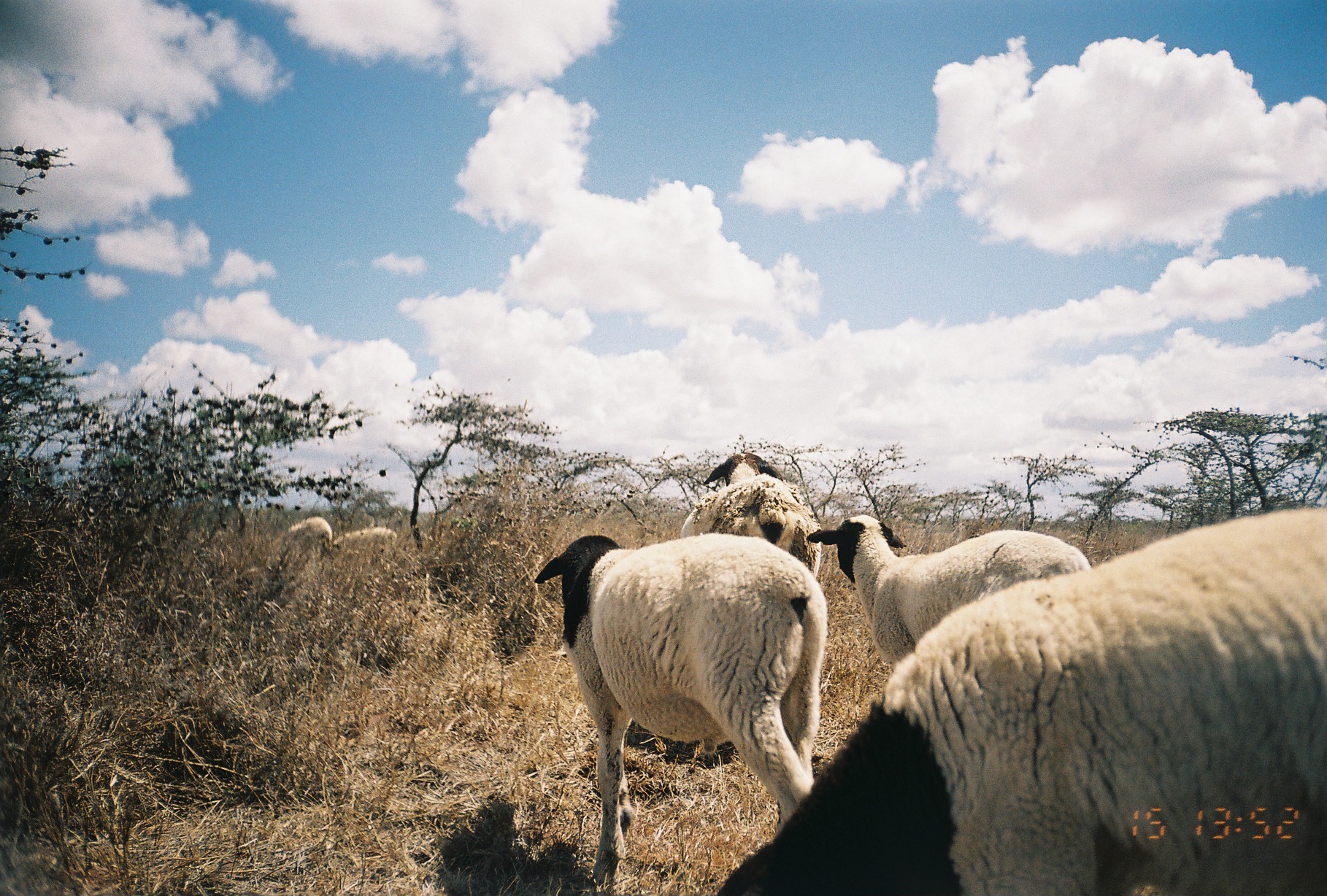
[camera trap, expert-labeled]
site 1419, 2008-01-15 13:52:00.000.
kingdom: Animalia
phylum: Chordata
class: Mammalia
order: Artiodactyla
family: Bovidae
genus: Ovis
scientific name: Ovis aries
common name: domestic sheep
Ovis aries (domestic sheep), count 7.